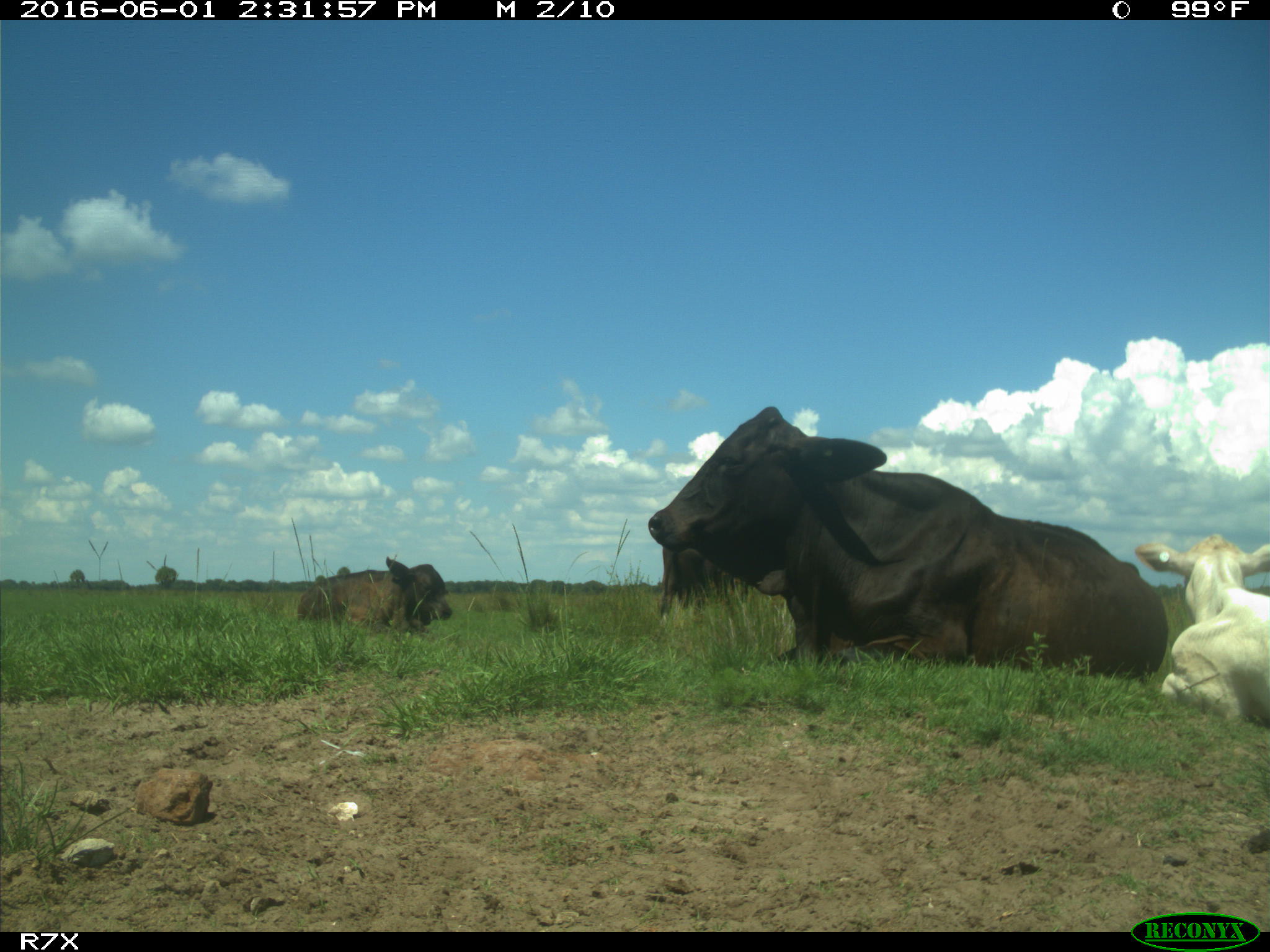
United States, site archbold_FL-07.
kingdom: Animalia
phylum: Chordata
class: Mammalia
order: Artiodactyla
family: Bovidae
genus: Bos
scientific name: Bos taurus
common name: domestic cow